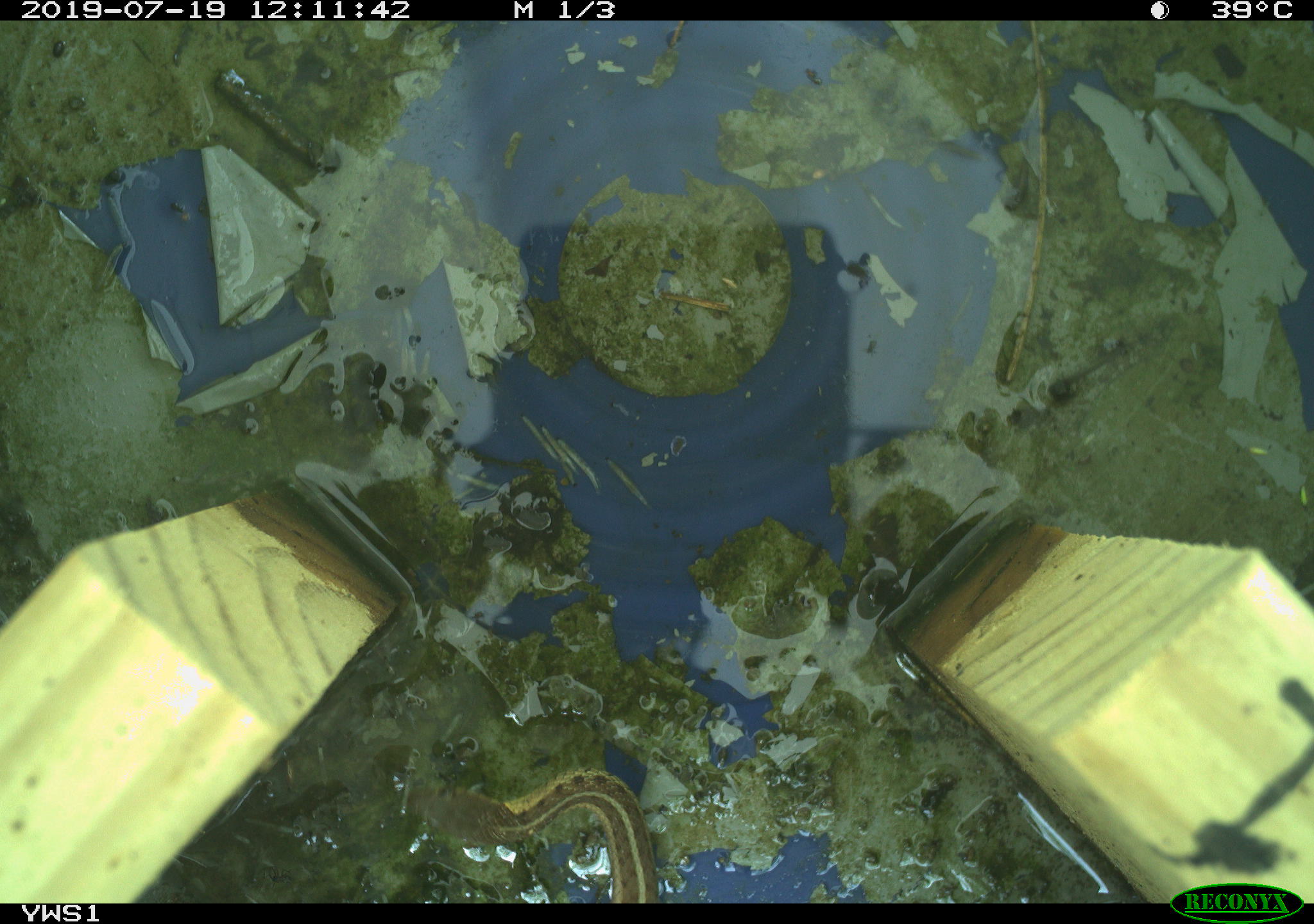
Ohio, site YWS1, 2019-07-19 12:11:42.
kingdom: Animalia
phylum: Chordata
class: Reptilia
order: Squamata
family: Colubridae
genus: Thamnophis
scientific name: Thamnophis sirtalis sirtalis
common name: eastern gartersnake